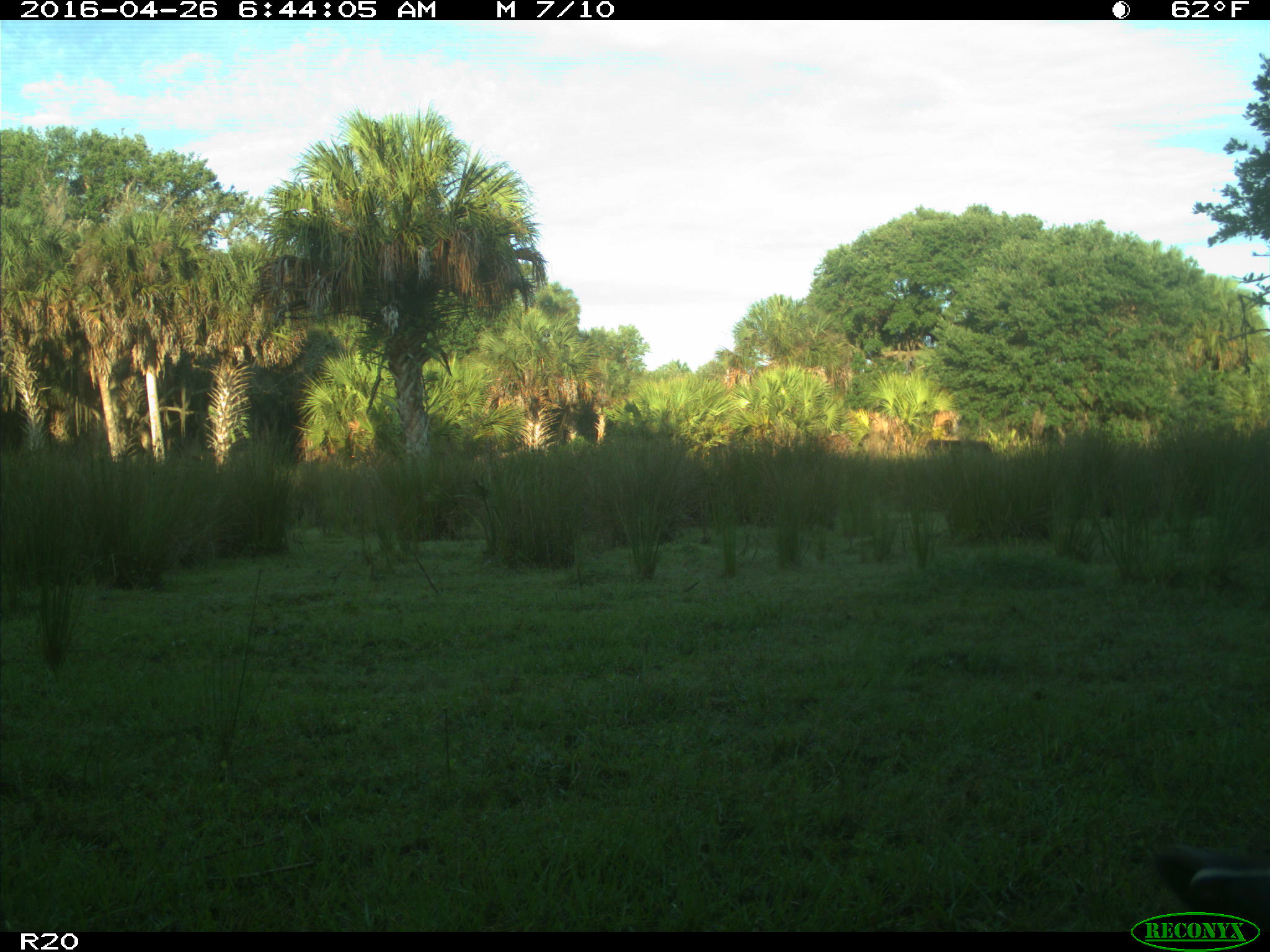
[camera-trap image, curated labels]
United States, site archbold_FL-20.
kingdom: Animalia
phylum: Chordata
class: Mammalia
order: Artiodactyla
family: Bovidae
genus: Bos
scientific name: Bos taurus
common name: domestic cow